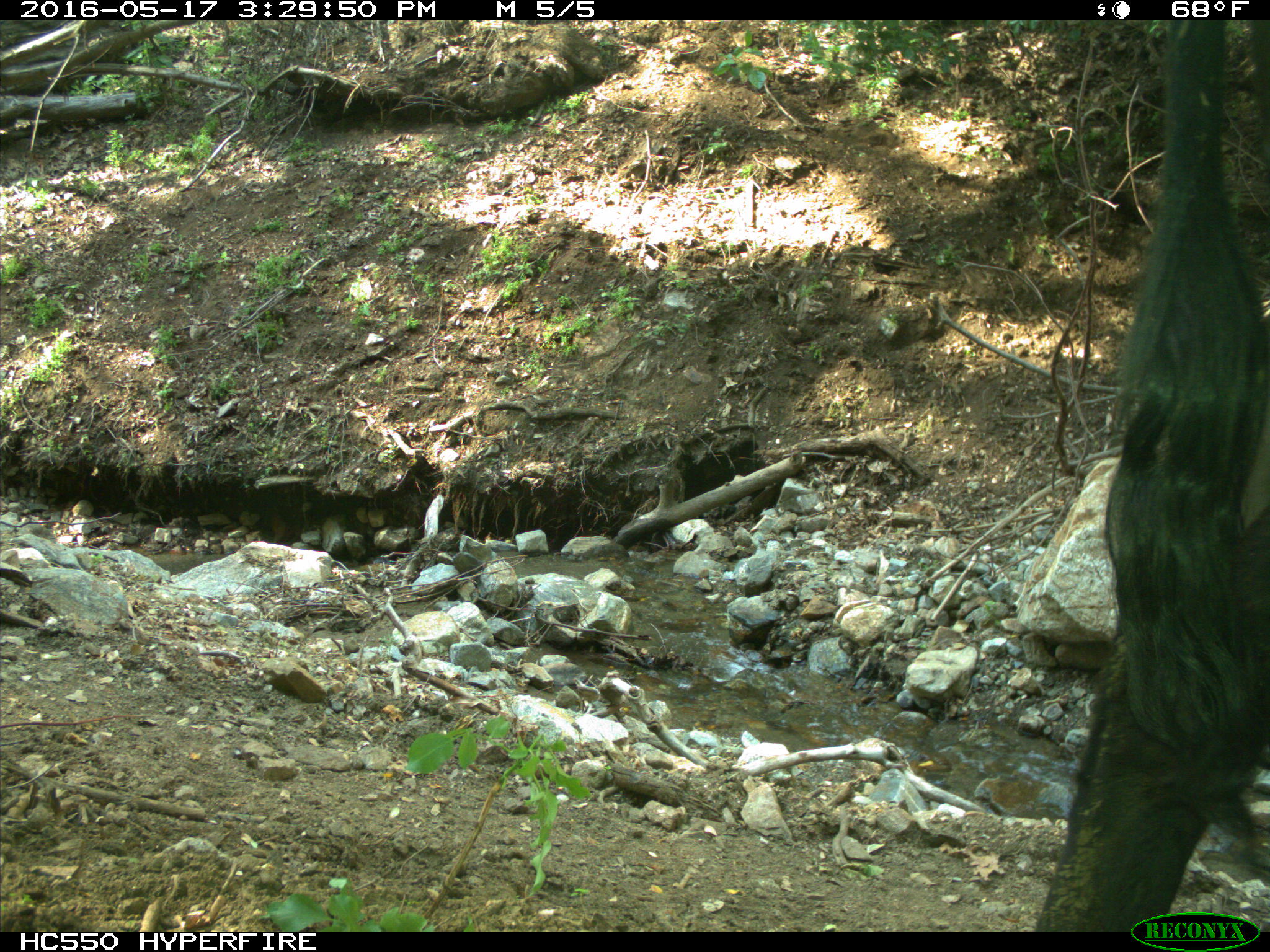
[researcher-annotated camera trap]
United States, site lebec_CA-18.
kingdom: Animalia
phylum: Chordata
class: Mammalia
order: Artiodactyla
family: Bovidae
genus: Bos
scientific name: Bos taurus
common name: domestic cow